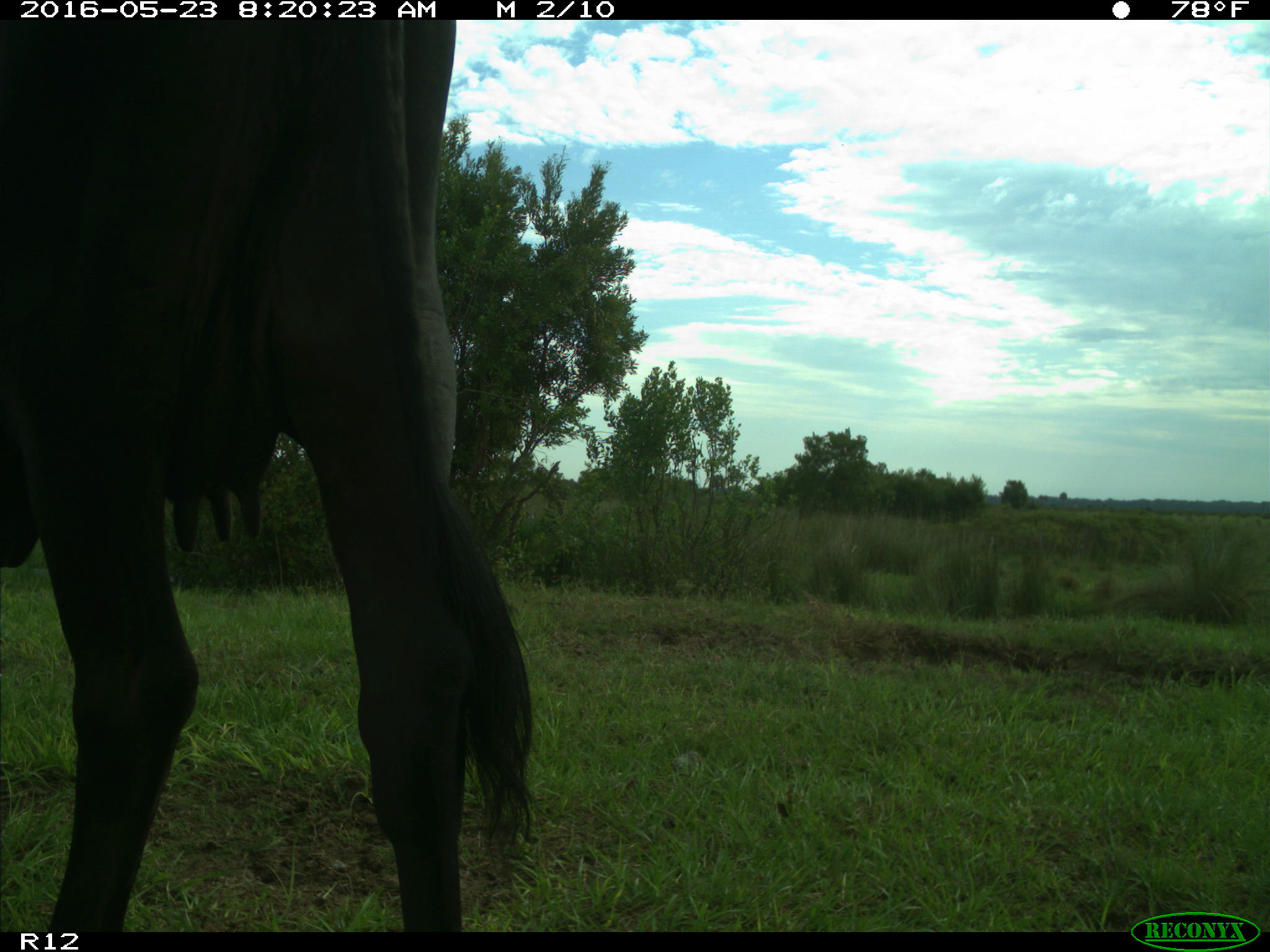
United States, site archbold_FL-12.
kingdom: Animalia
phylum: Chordata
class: Mammalia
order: Artiodactyla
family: Bovidae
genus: Bos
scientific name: Bos taurus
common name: domestic cow